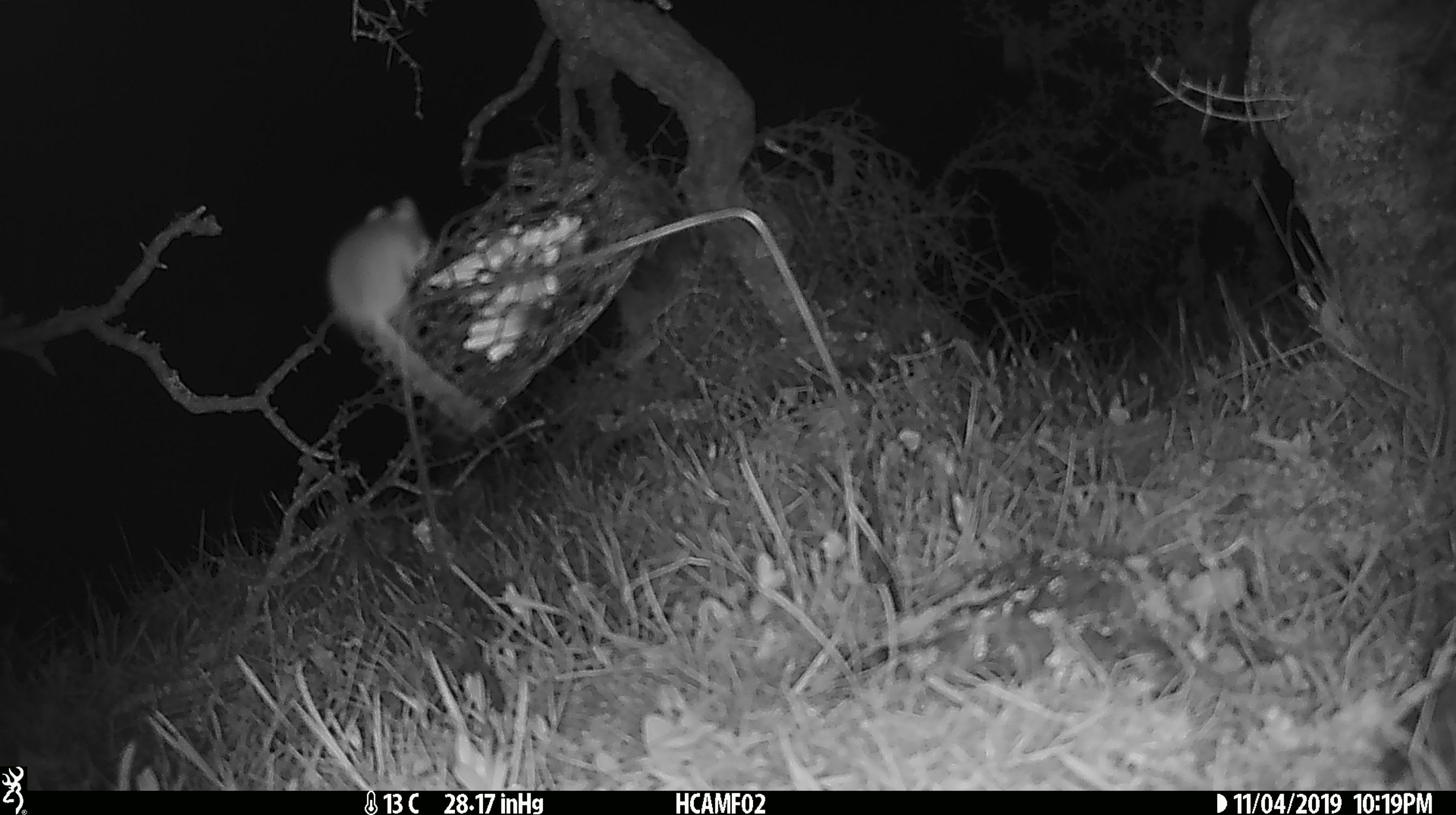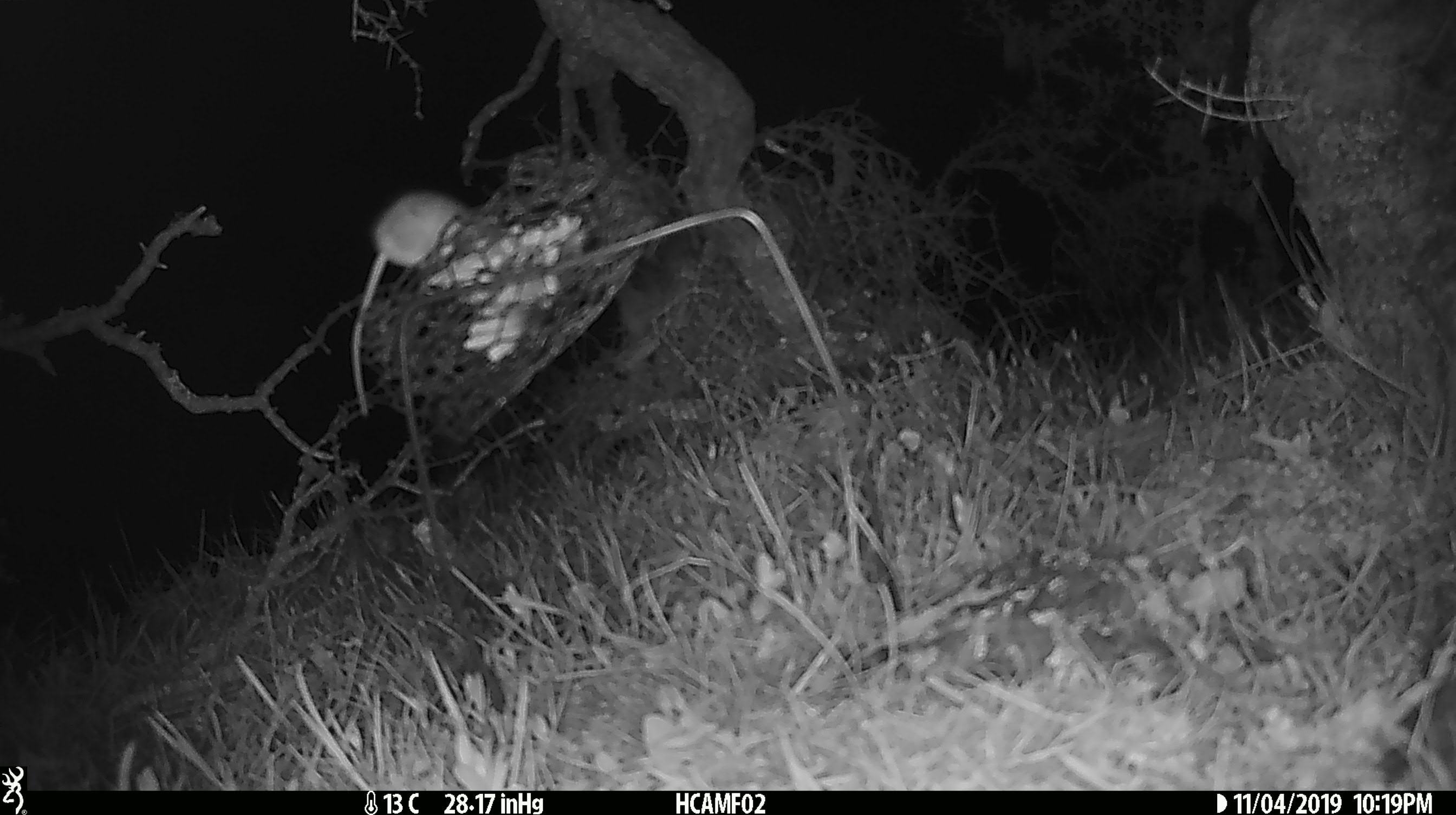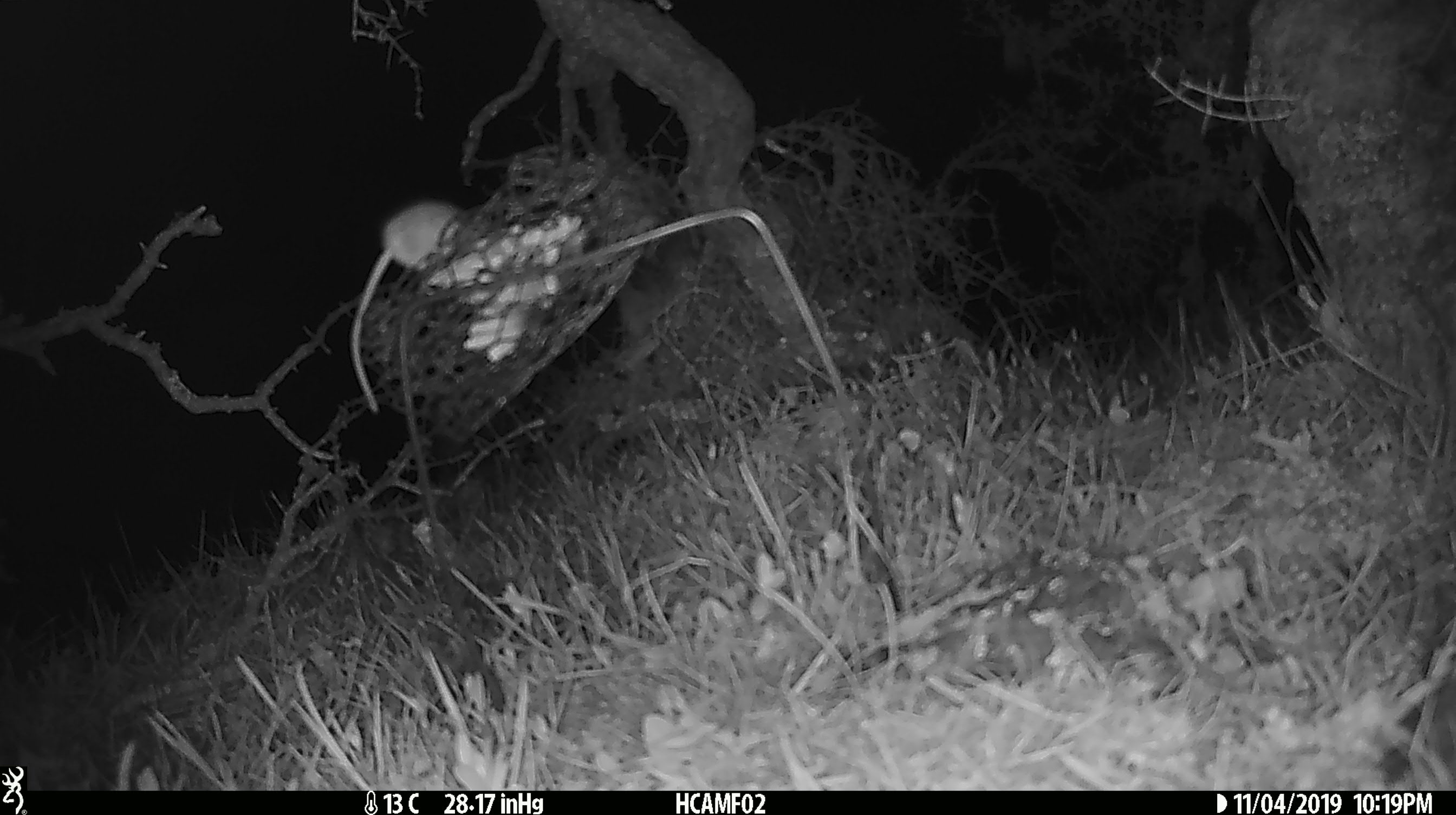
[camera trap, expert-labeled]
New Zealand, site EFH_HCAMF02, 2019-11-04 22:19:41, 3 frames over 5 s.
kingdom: Animalia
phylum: Chordata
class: Mammalia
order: Rodentia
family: Muridae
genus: Mus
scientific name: Mus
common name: mouse